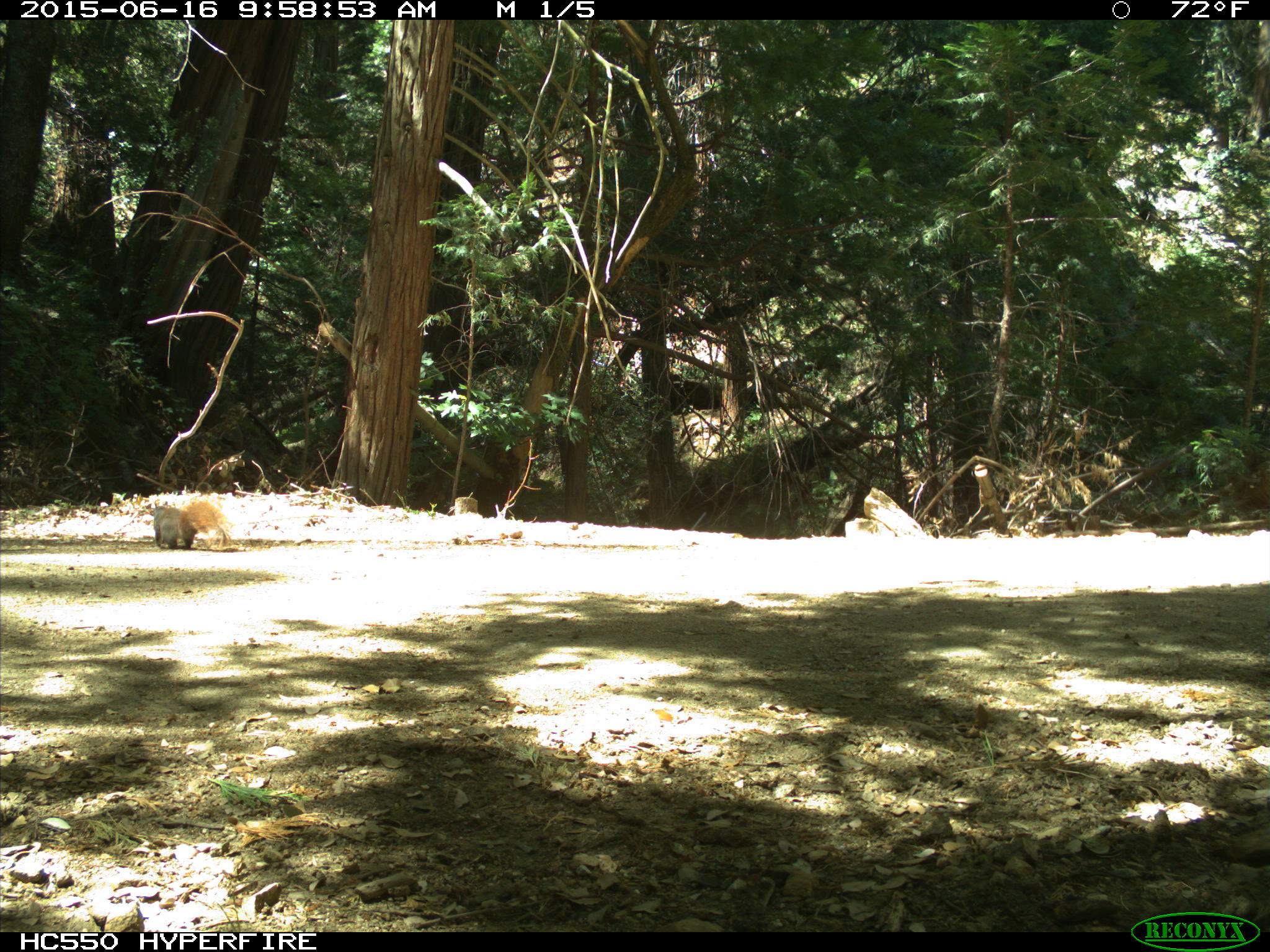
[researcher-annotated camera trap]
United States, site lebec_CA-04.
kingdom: Animalia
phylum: Chordata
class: Mammalia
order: Rodentia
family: Sciuridae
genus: Sciurus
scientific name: Sciurus carolinensis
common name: eastern gray squirrel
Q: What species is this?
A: Sciurus carolinensis (eastern gray squirrel).